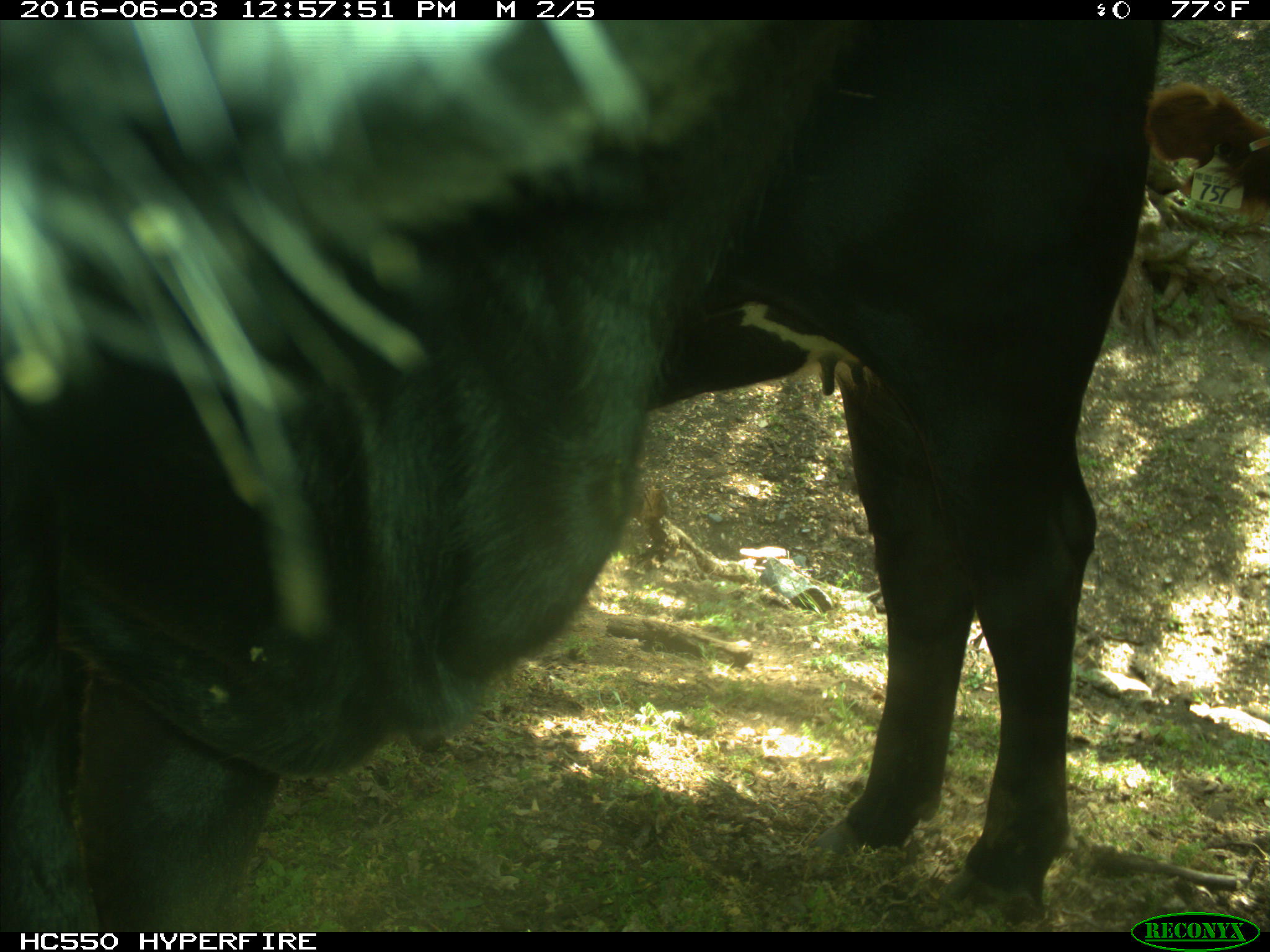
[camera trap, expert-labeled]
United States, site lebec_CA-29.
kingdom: Animalia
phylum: Chordata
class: Mammalia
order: Artiodactyla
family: Bovidae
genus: Bos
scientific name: Bos taurus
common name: domestic cow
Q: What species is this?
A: Bos taurus (domestic cow).